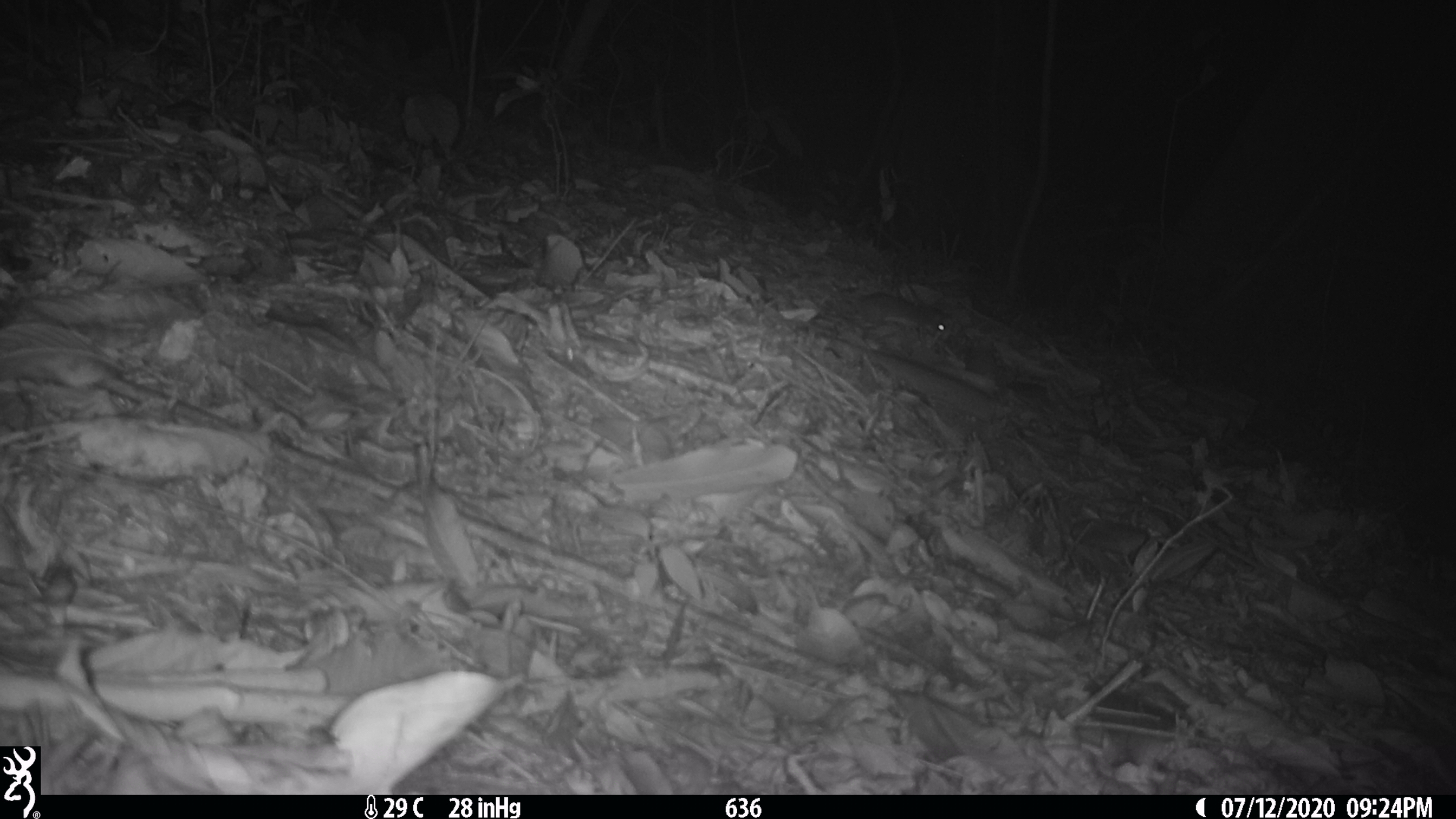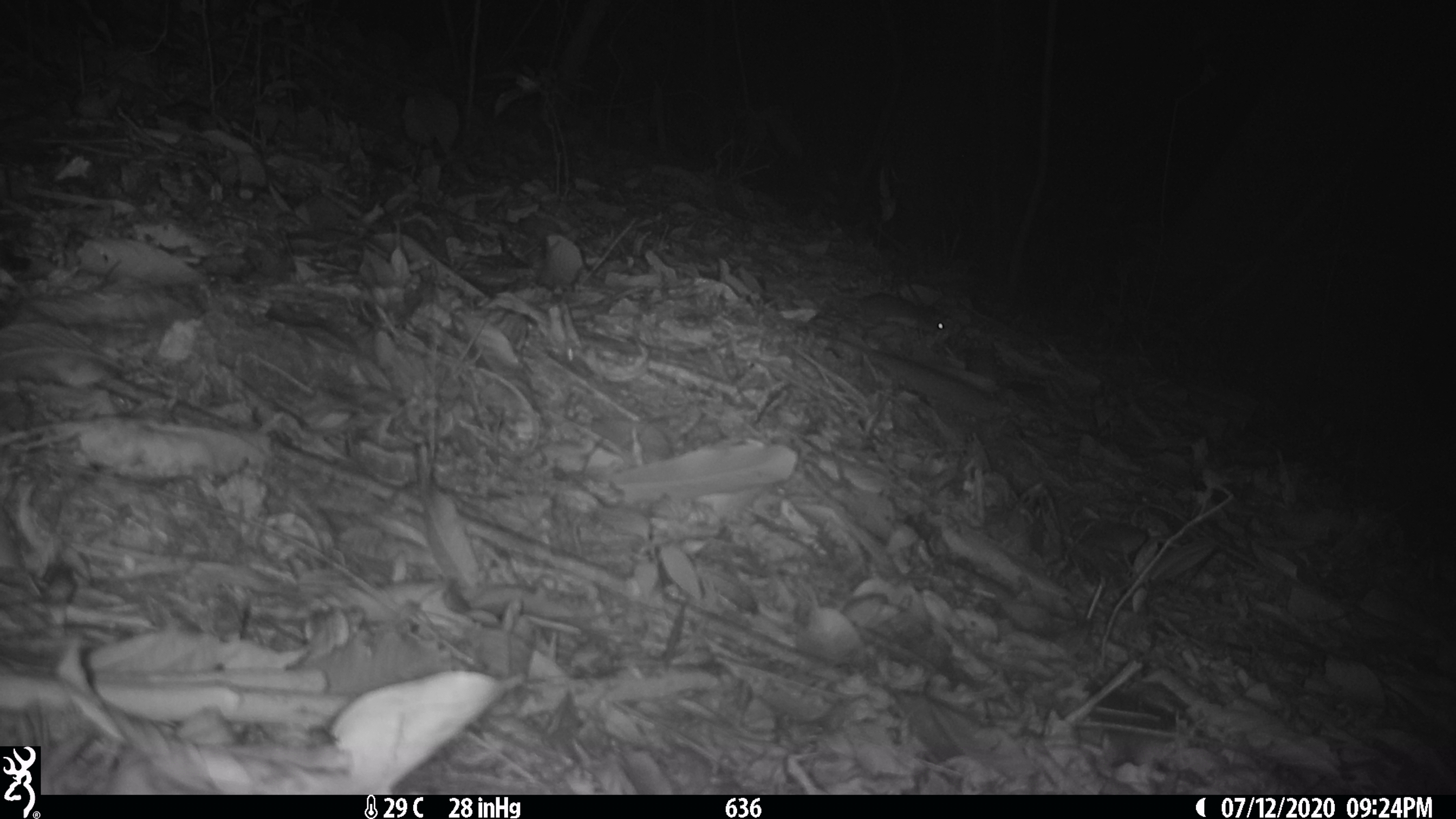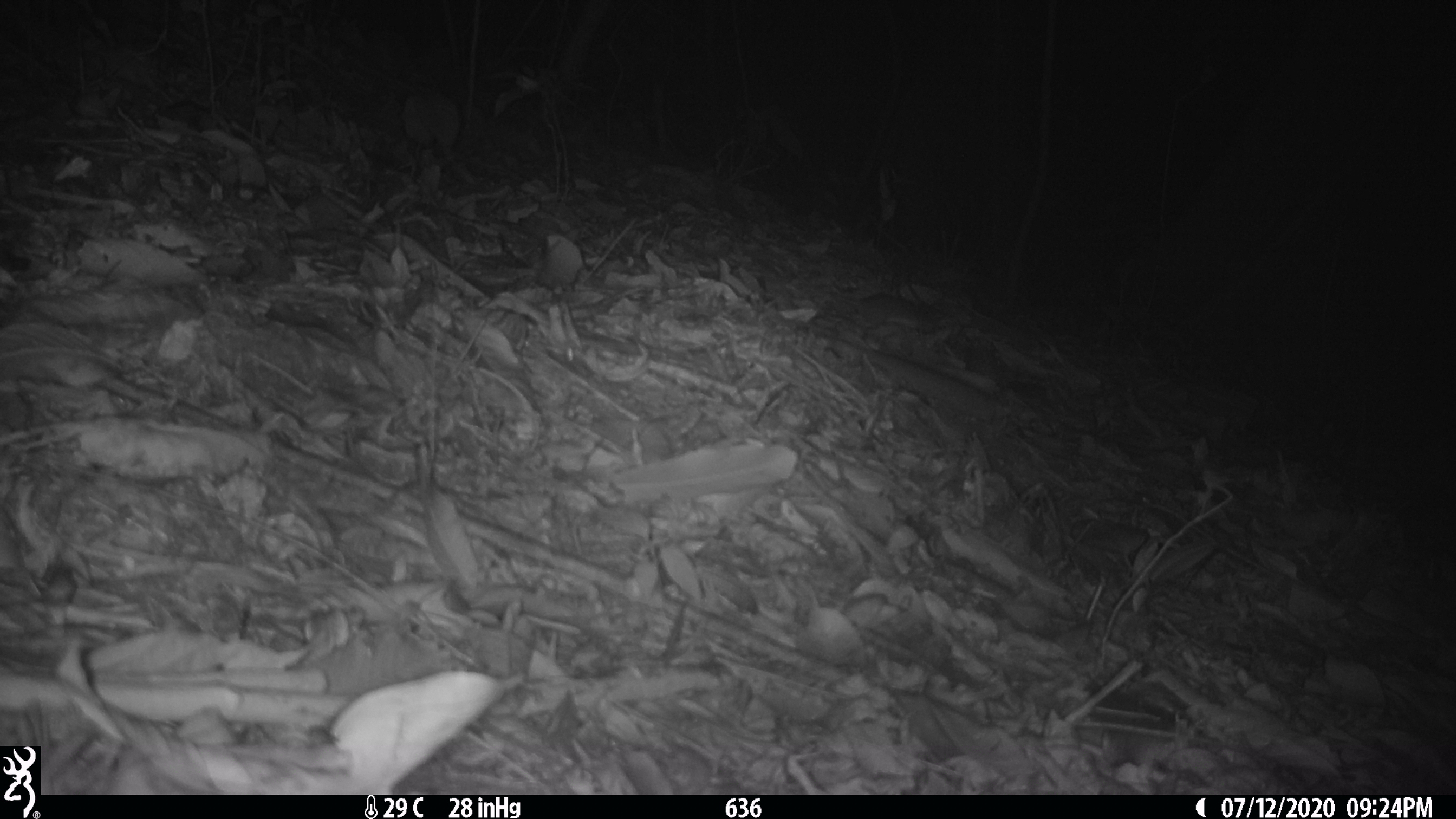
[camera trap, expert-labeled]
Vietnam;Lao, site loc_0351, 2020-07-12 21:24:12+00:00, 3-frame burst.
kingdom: Animalia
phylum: Chordata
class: Mammalia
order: Rodentia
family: Muridae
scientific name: Muridae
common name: old-world mice and rats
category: unidentified murid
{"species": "unidentified murid (old-world mice and rats) (Muridae)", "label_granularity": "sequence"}